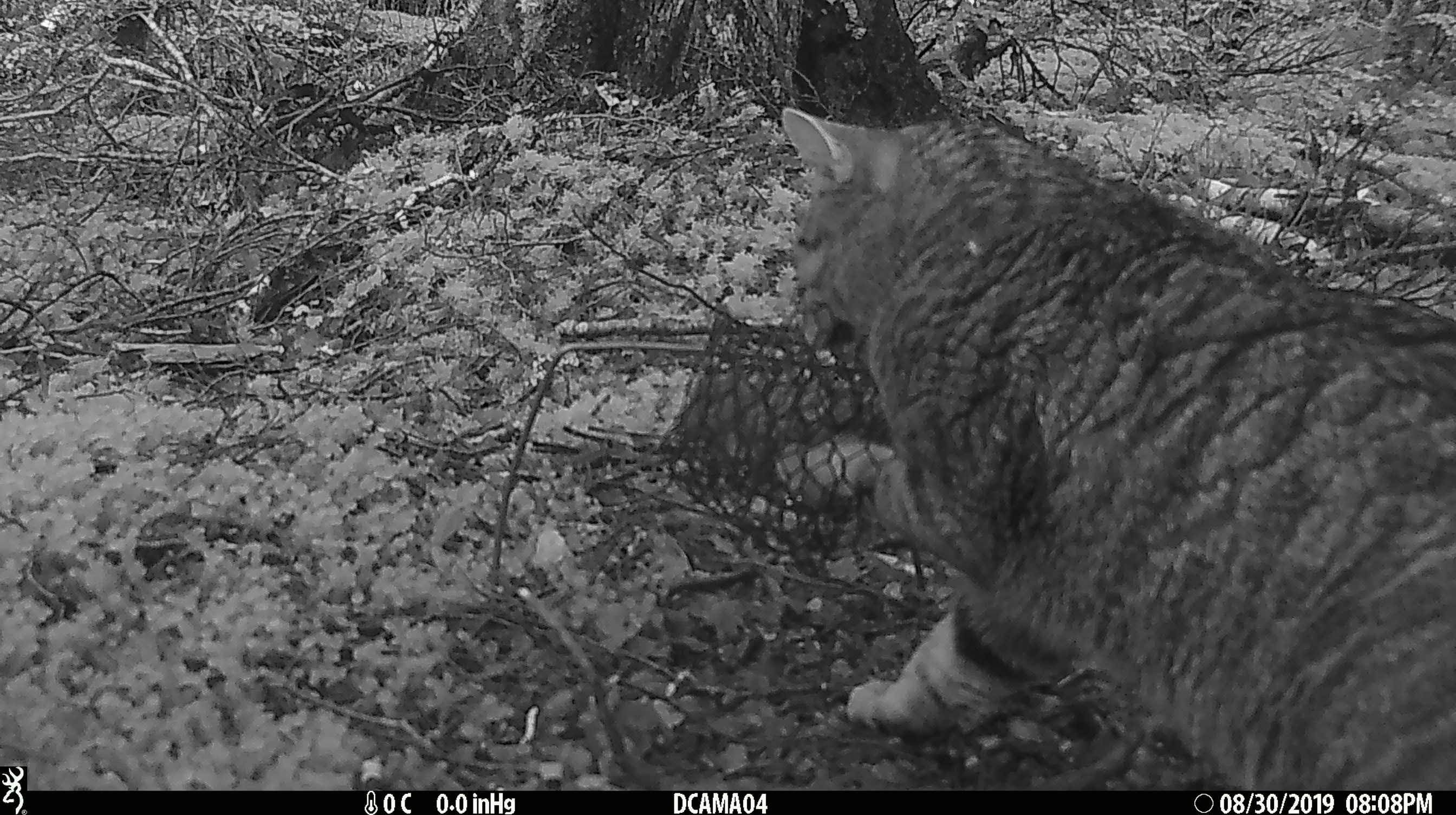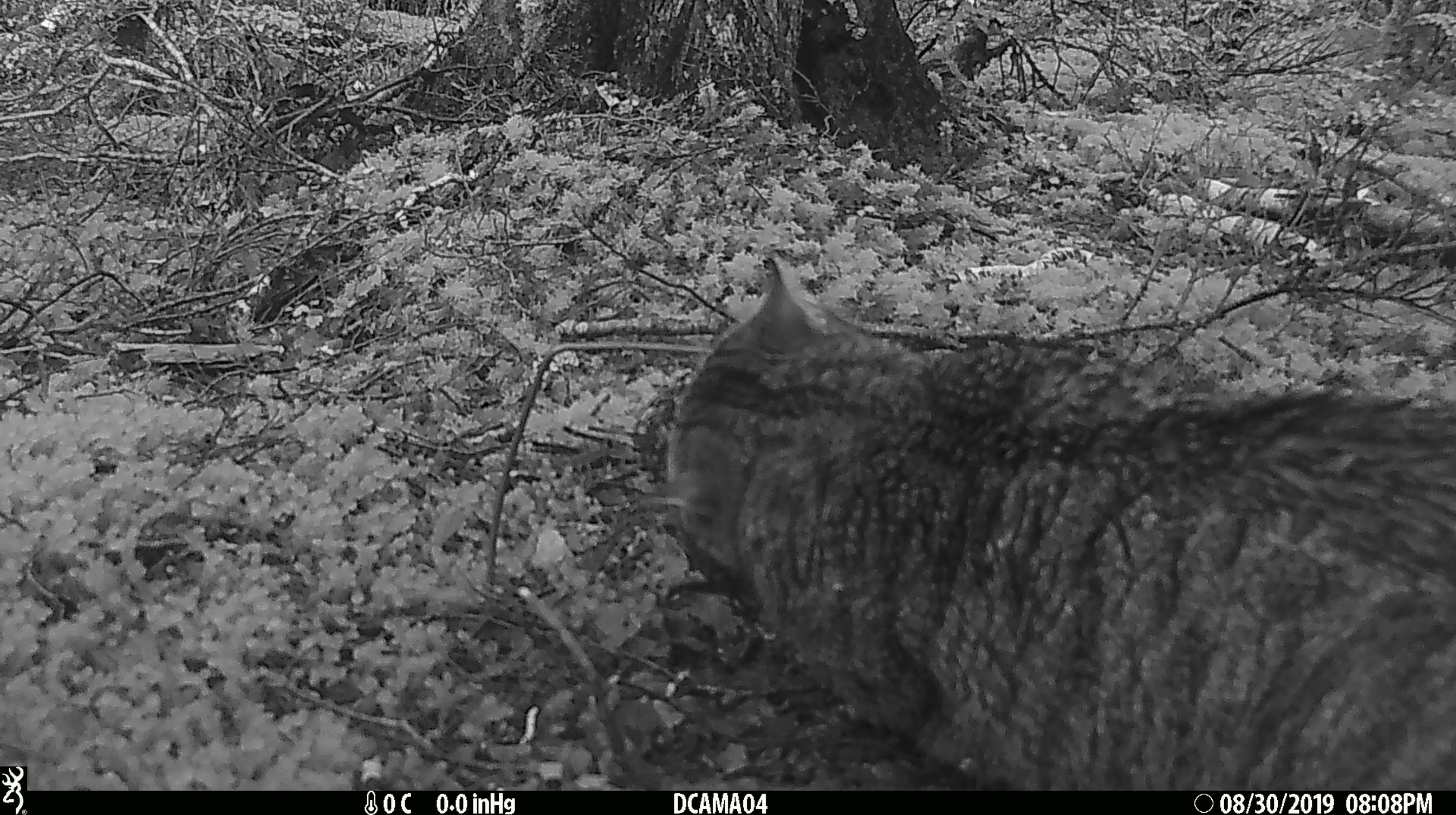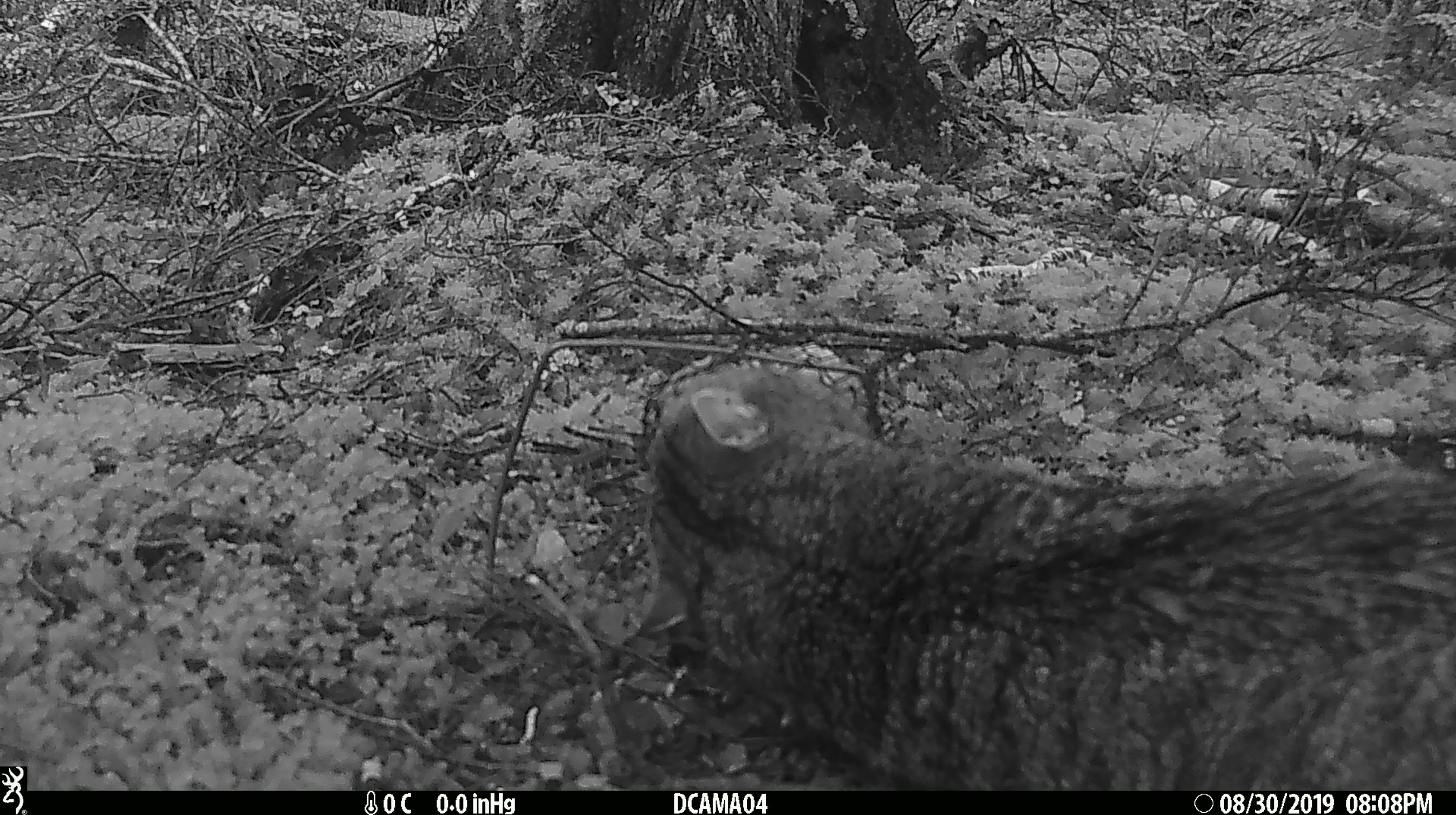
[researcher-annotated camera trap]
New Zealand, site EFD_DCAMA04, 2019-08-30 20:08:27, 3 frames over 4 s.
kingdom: Animalia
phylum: Chordata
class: Mammalia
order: Carnivora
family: Felidae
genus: Felis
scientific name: Felis catus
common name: domestic cat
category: cat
Cat (domestic cat) (Felis catus).